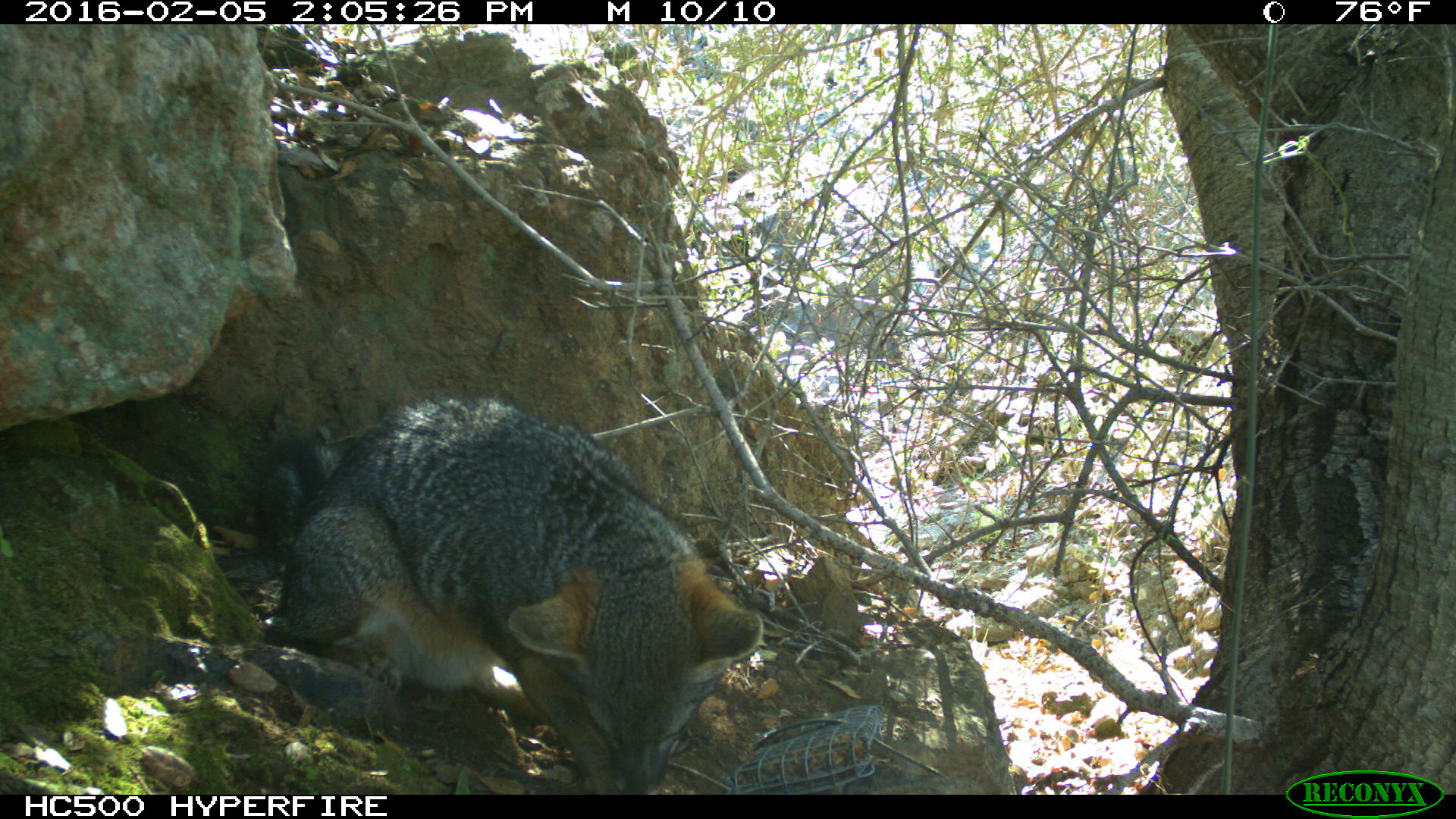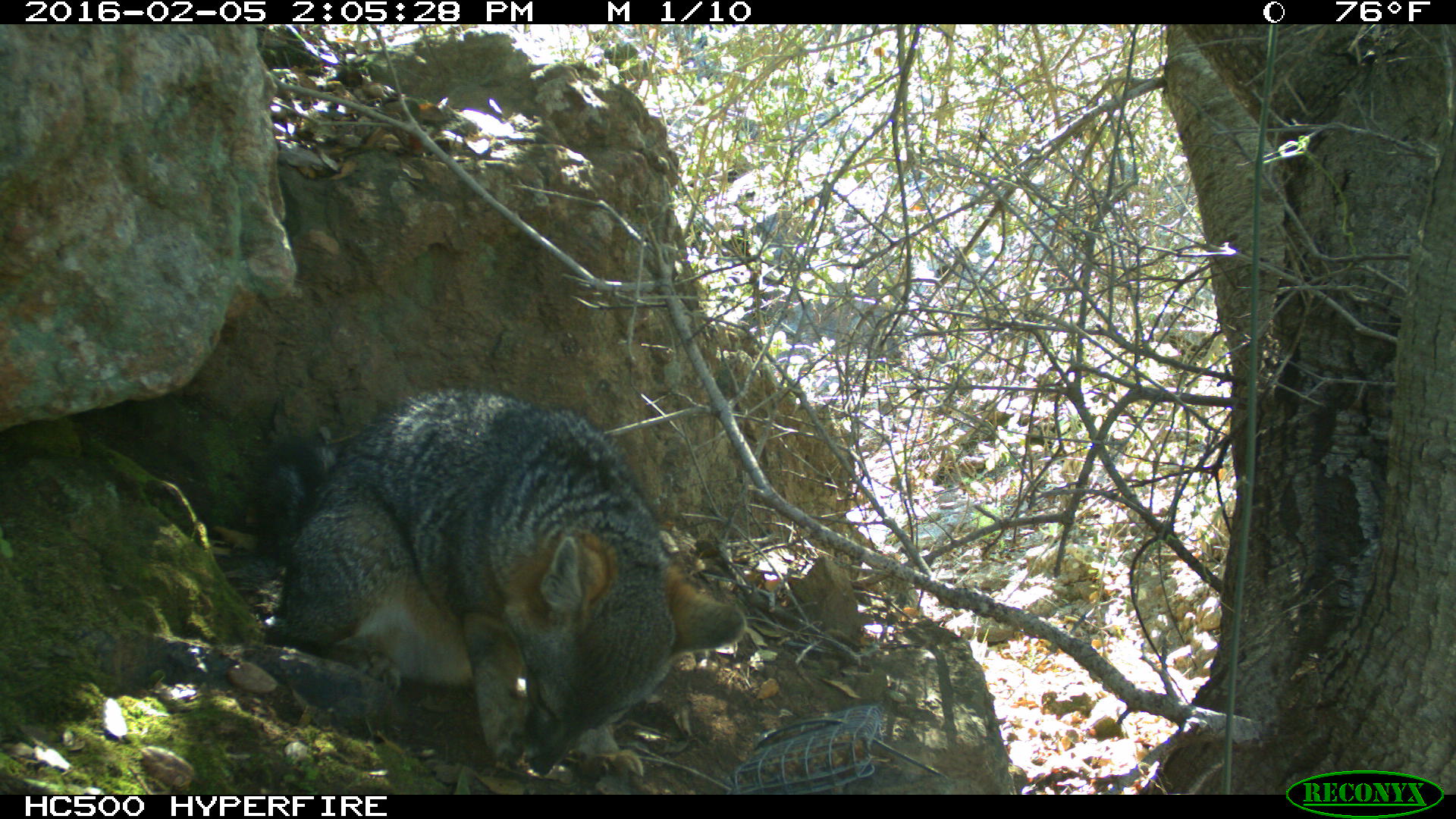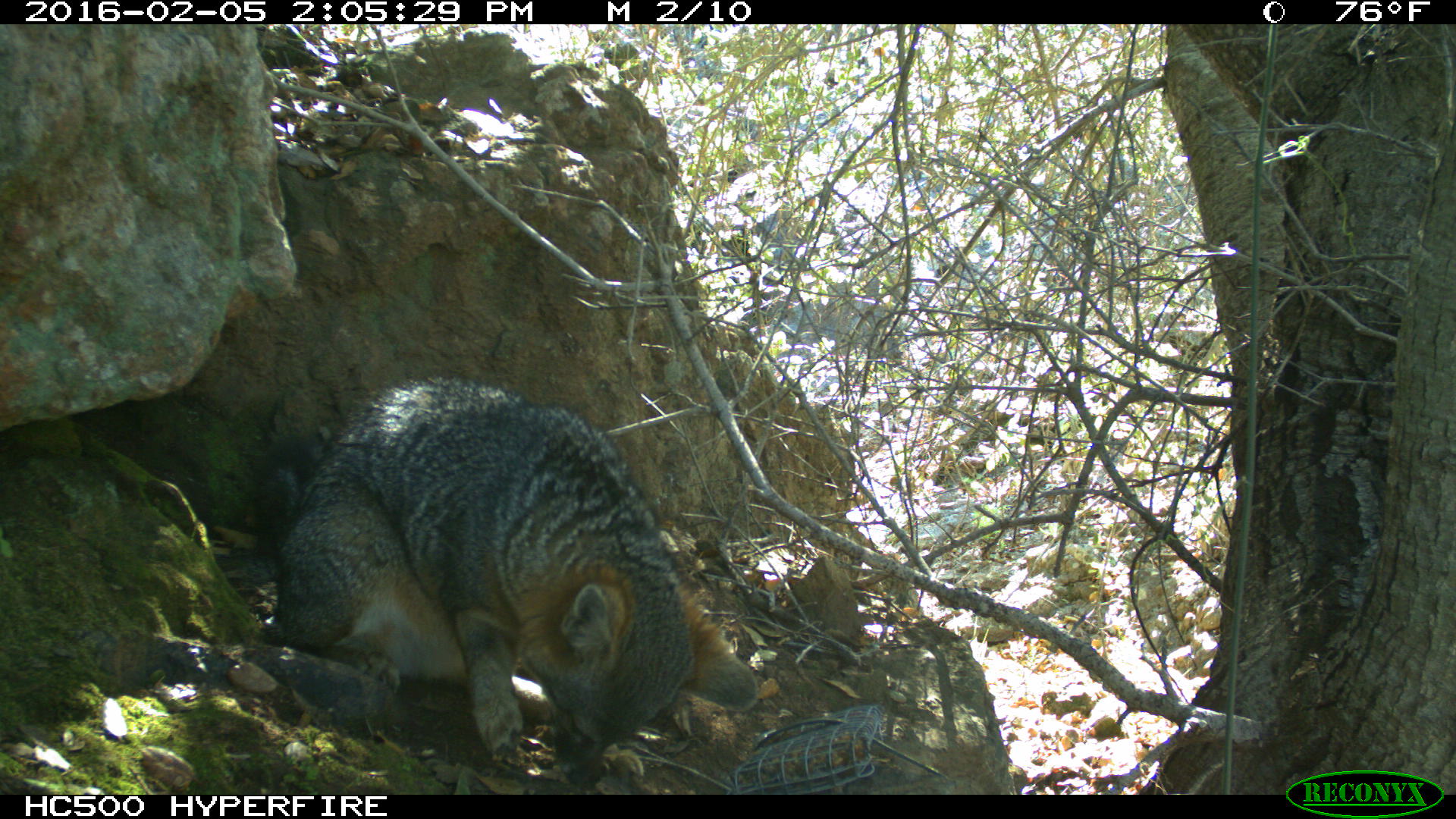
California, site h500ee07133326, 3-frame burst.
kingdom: Animalia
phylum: Chordata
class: Mammalia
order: Carnivora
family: Canidae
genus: Urocyon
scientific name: Urocyon littoralis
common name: island fox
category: fox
Fox (island fox) (Urocyon littoralis).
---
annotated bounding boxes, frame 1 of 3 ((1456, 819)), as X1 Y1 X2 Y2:
fox: 258 390 764 793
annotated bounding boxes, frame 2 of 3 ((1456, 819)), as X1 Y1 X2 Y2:
fox: 256 384 746 782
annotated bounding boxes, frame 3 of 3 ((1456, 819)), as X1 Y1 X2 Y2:
fox: 259 377 758 787